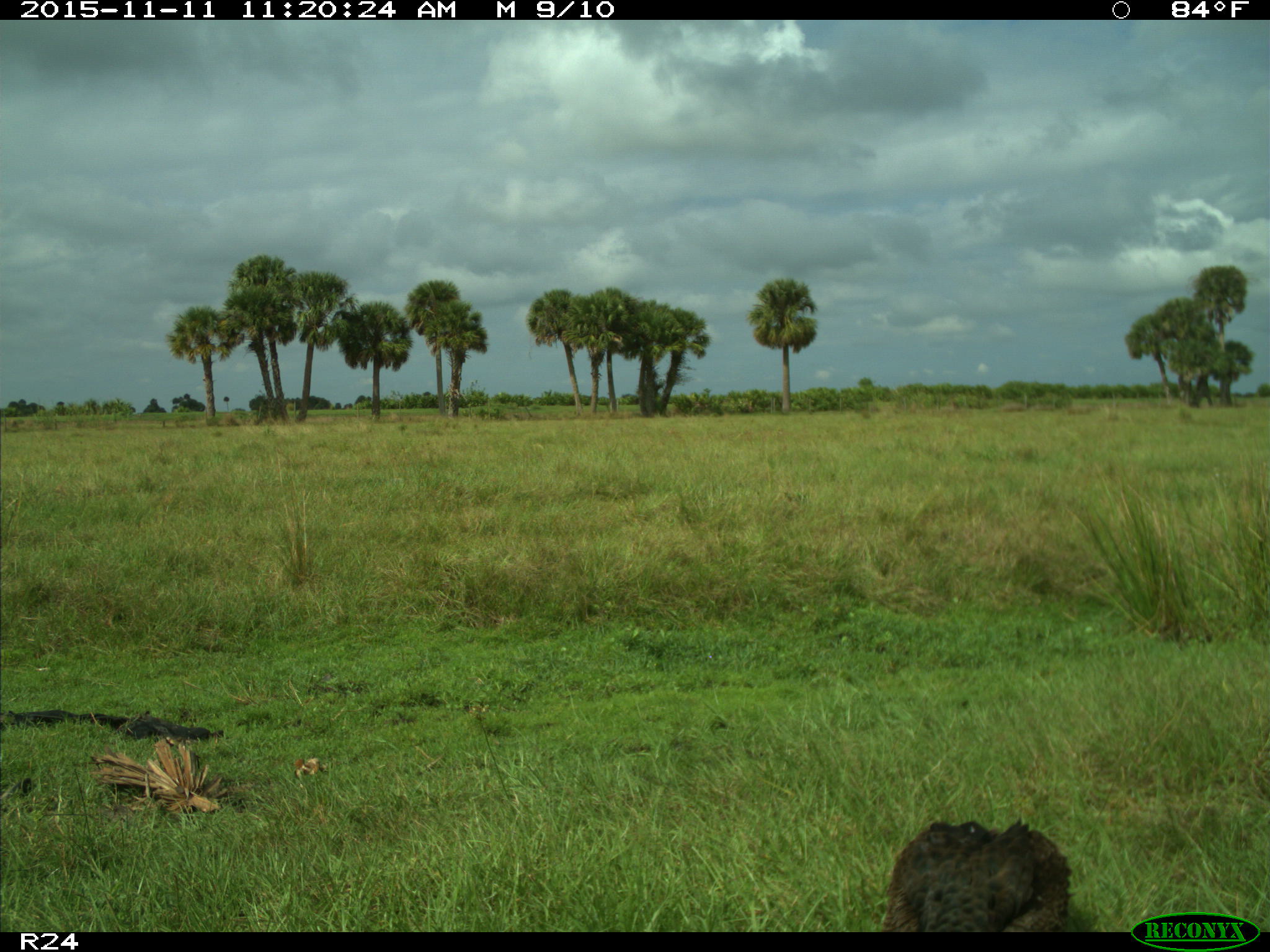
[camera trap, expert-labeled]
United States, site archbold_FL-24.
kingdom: Animalia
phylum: Chordata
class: Aves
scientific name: Aves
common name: birds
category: unidentified bird